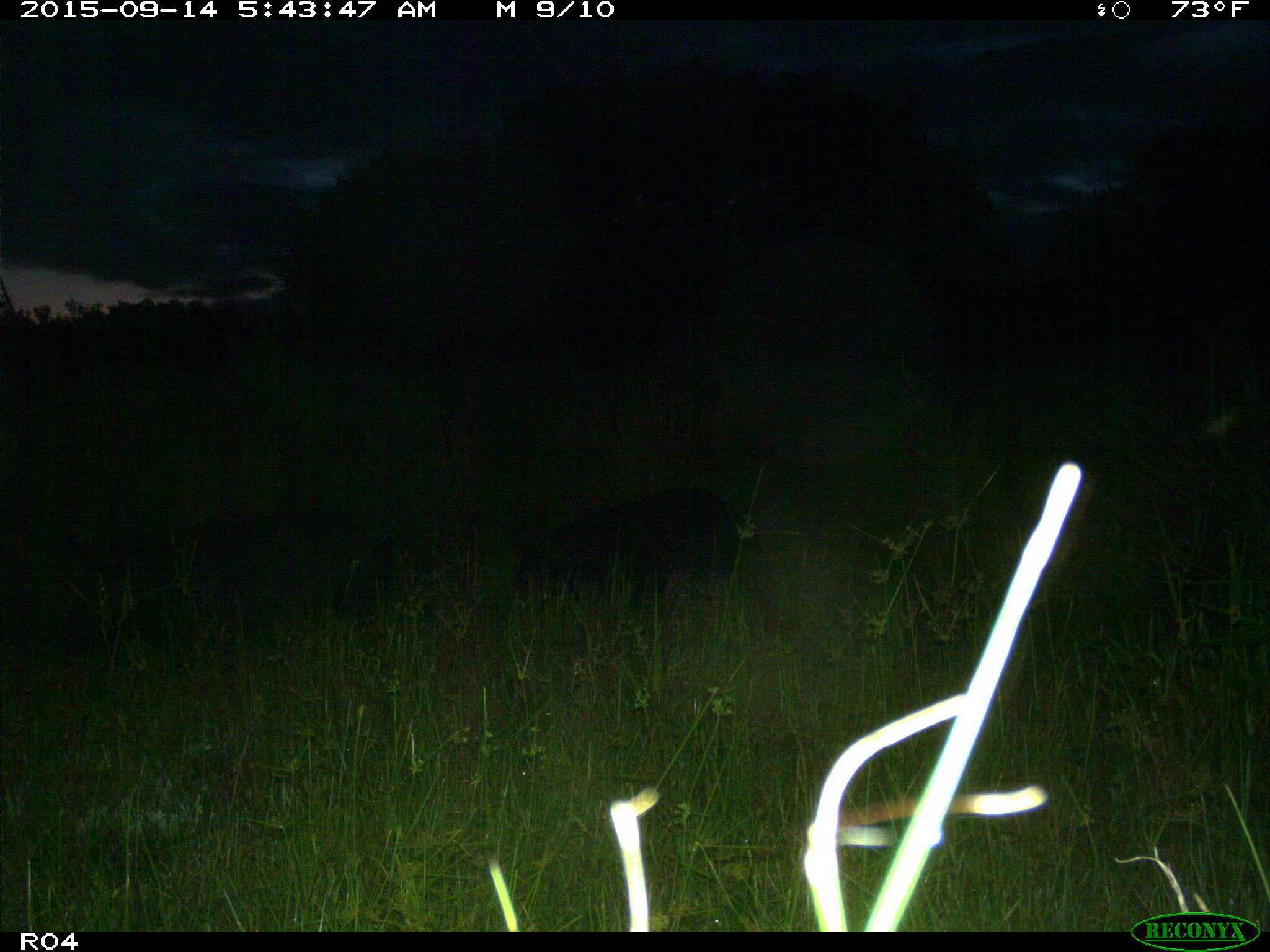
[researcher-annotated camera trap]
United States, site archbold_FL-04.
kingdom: Animalia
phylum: Chordata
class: Mammalia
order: Artiodactyla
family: Suidae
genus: Sus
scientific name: Sus scrofa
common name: wild boar